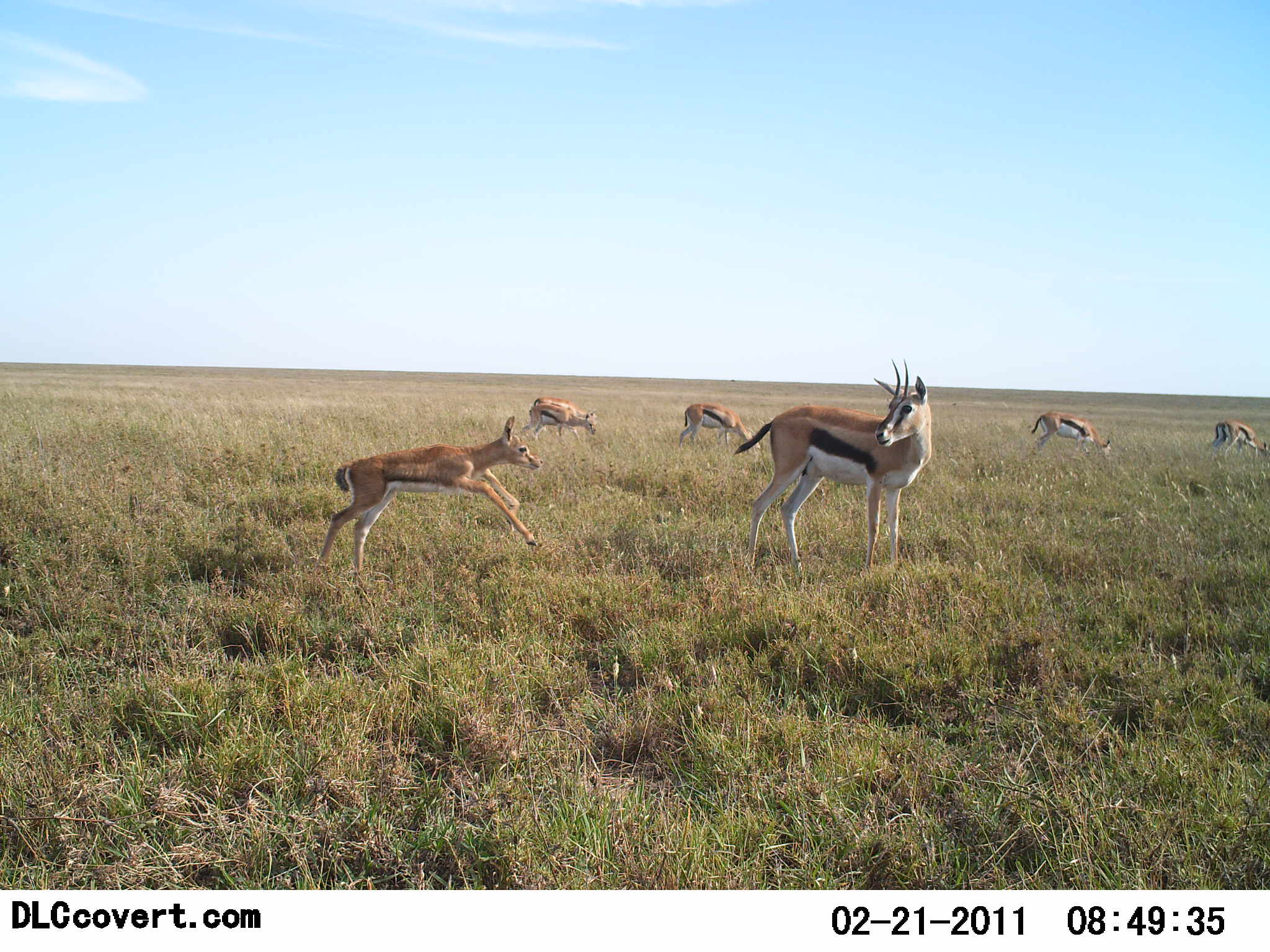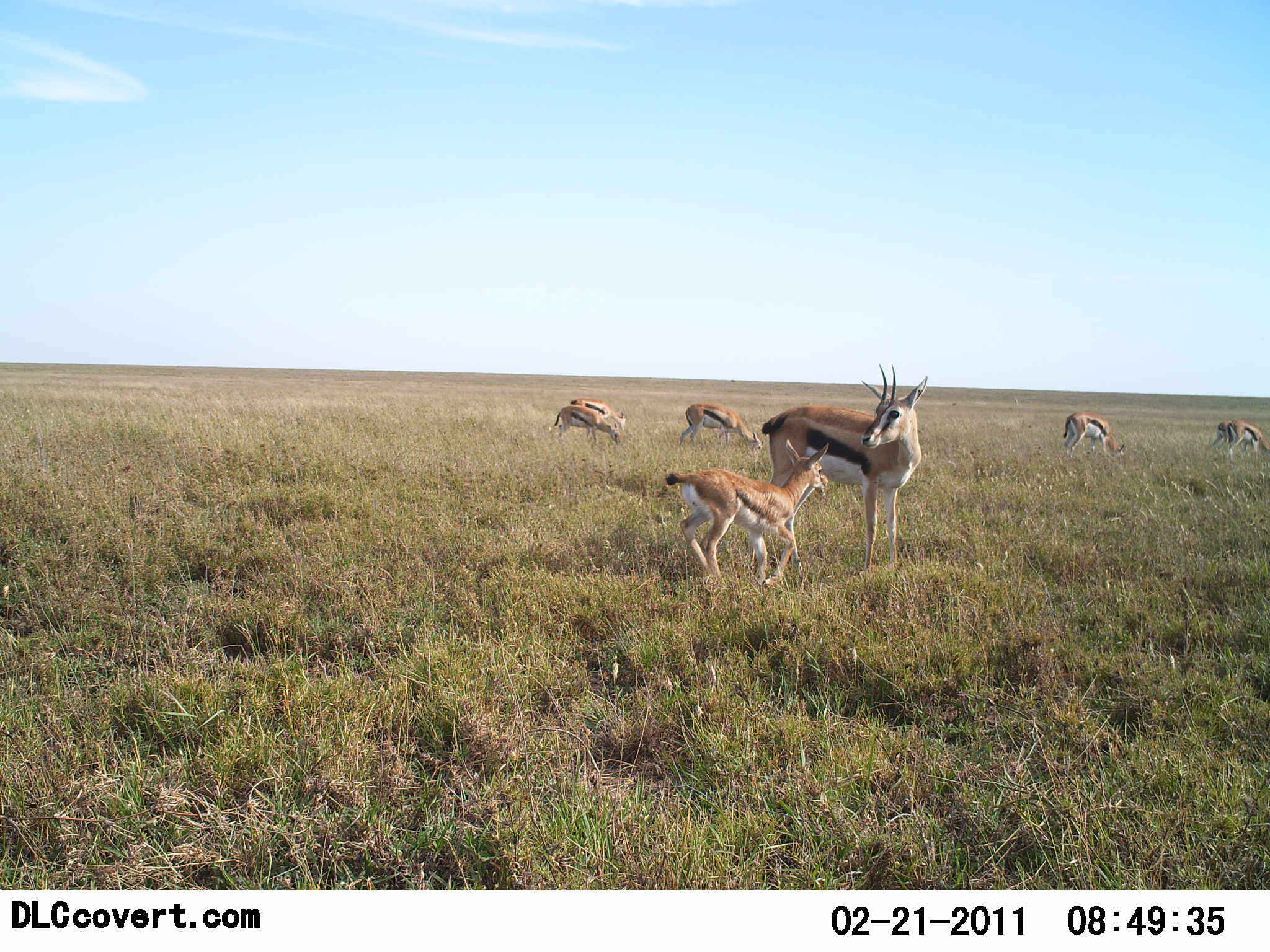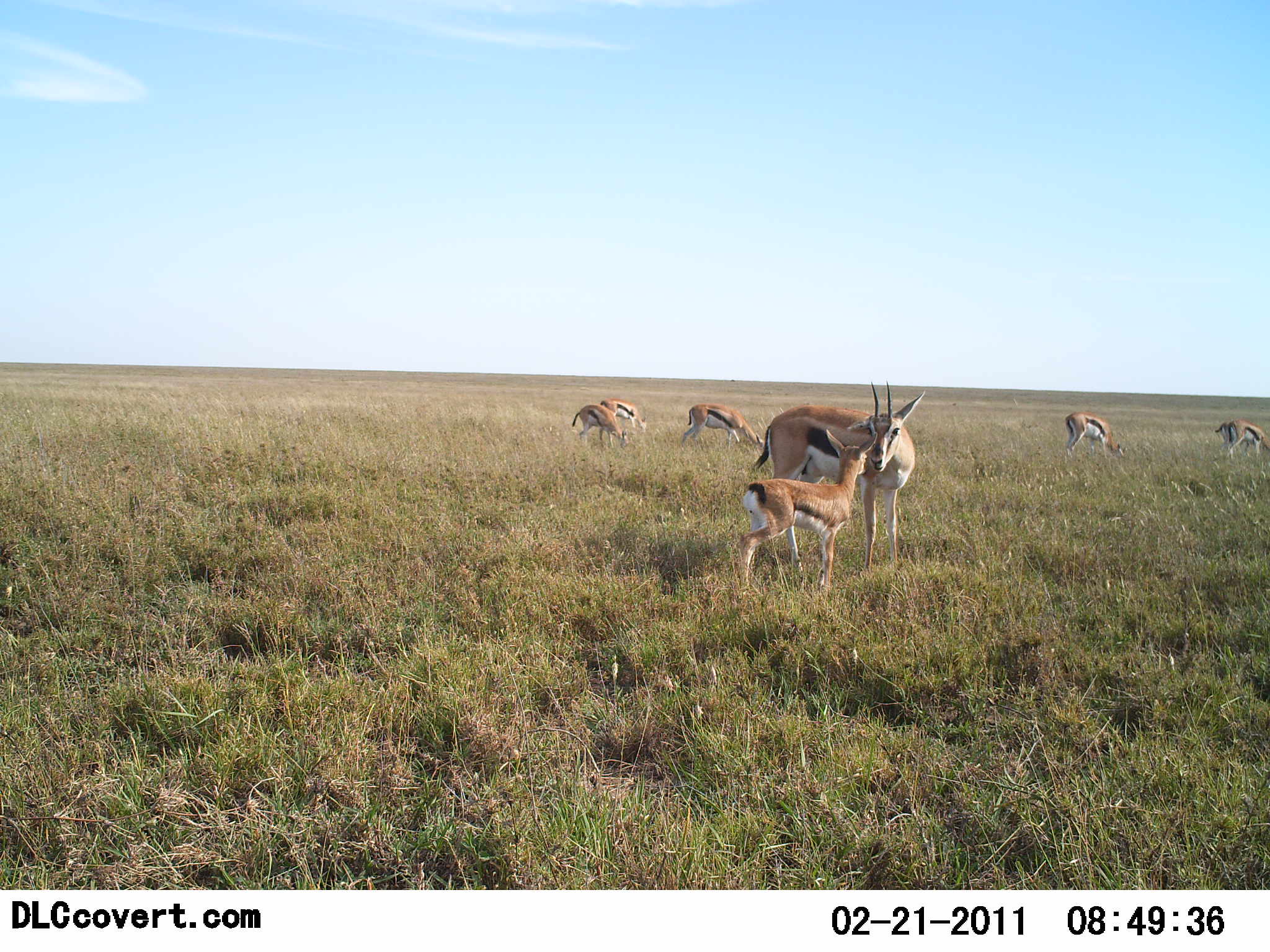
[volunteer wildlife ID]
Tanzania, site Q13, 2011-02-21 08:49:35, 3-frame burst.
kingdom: Animalia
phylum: Chordata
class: Mammalia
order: Artiodactyla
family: Bovidae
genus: Eudorcas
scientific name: Eudorcas thomsonii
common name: thomson's gazelle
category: gazellethomsons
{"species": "gazellethomsons (thomson's gazelle) (Eudorcas thomsonii)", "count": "7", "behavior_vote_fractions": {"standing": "70%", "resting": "0%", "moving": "50%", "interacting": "50%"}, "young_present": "100%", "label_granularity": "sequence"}